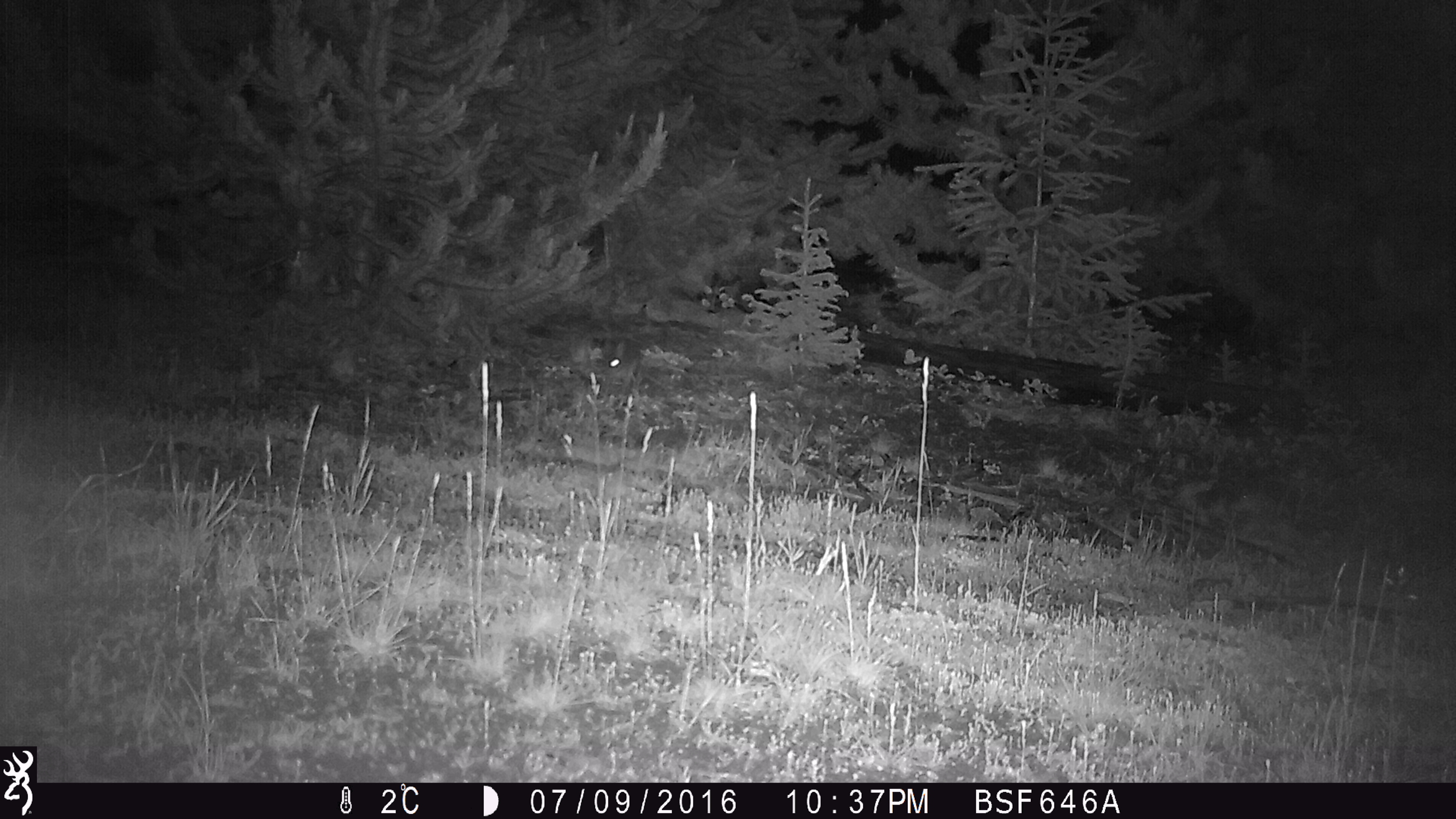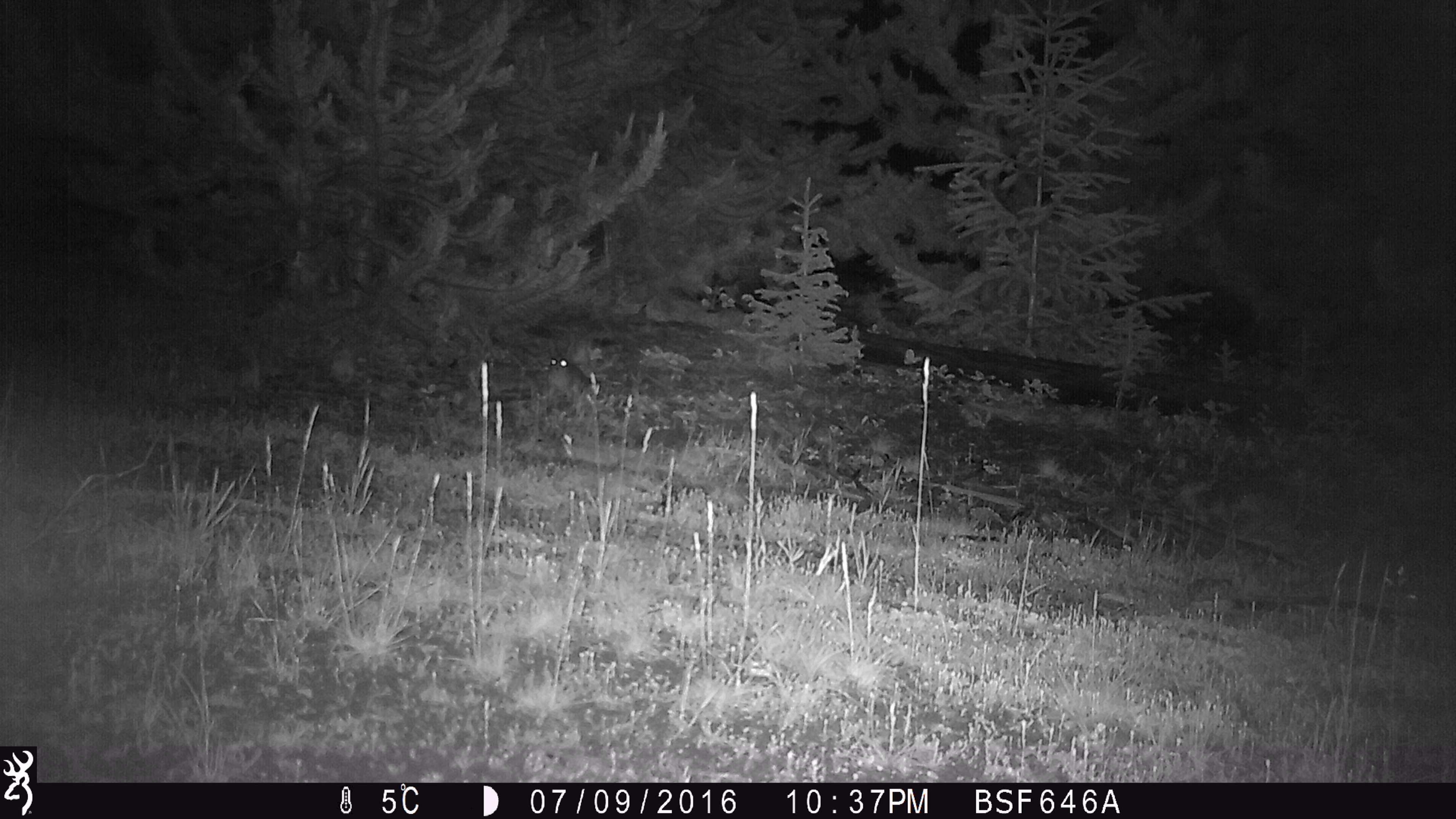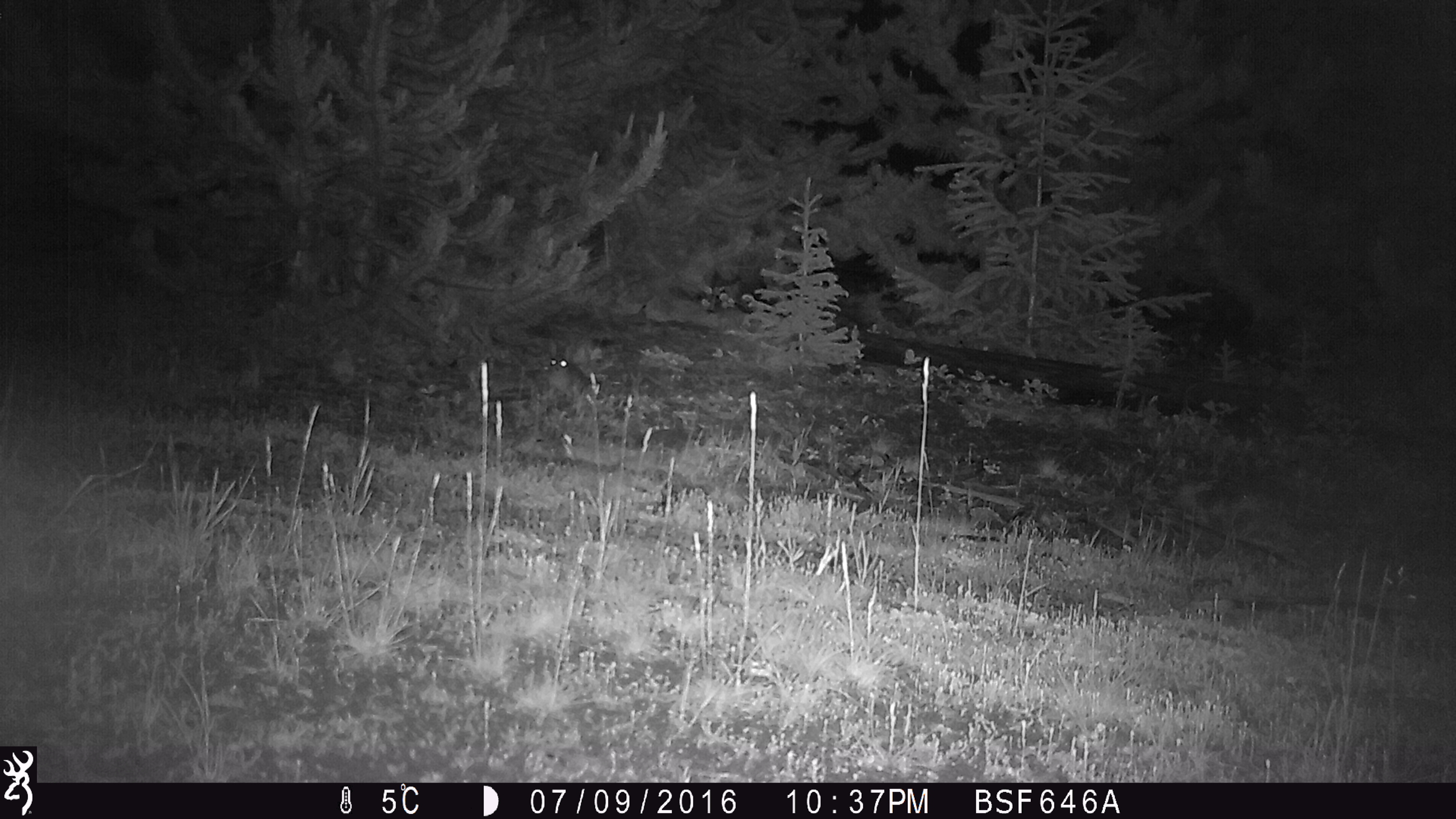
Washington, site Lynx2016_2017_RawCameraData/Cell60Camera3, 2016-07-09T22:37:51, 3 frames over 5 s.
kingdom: Animalia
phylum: Chordata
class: Mammalia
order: Lagomorpha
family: Leporidae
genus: Lepus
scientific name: Lepus americanus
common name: snowshoe hare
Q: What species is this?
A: Lepus americanus (snowshoe hare).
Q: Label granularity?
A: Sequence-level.